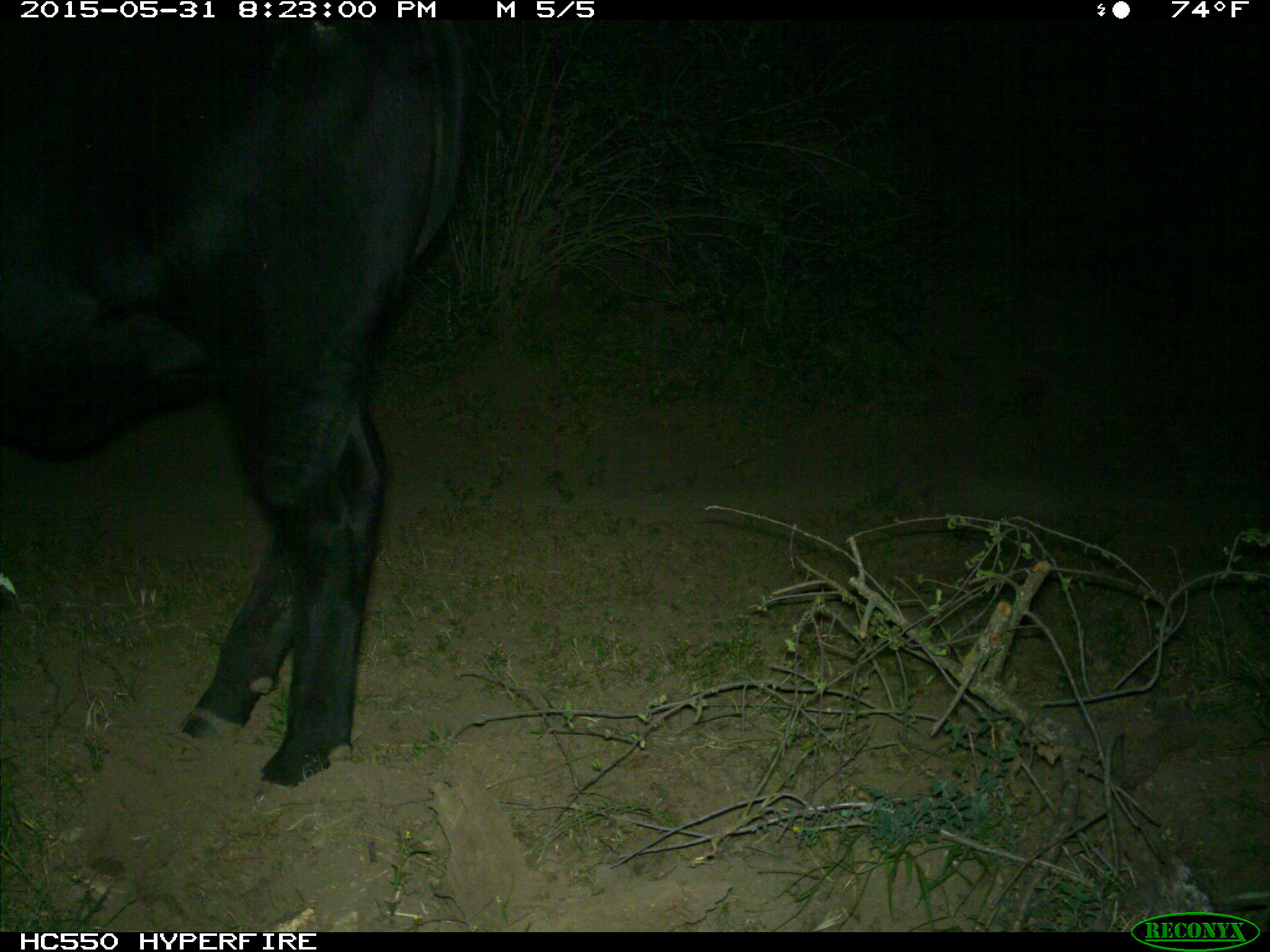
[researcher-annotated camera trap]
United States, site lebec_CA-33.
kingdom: Animalia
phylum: Chordata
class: Mammalia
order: Artiodactyla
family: Bovidae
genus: Bos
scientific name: Bos taurus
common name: domestic cow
Bos taurus (domestic cow).